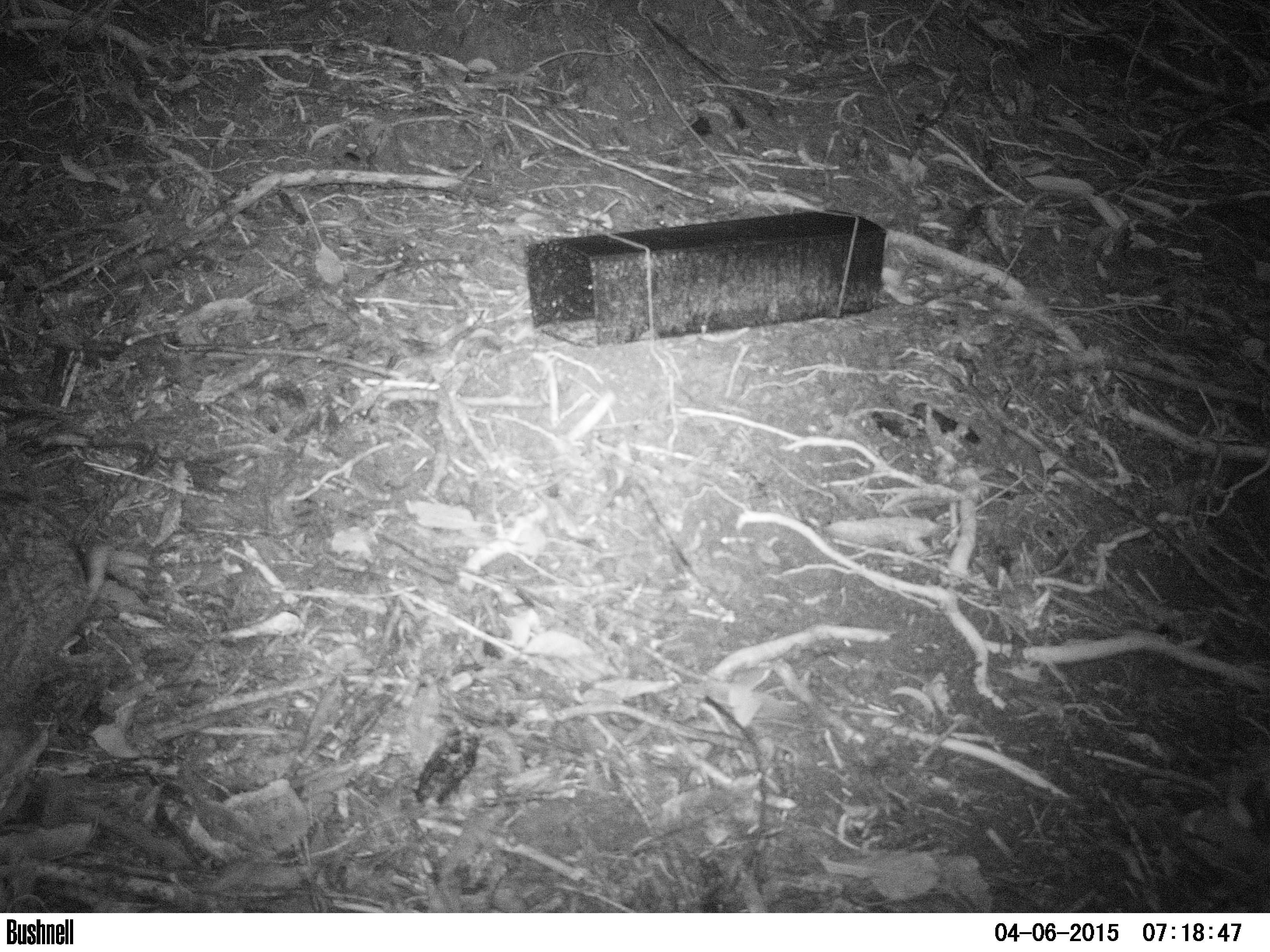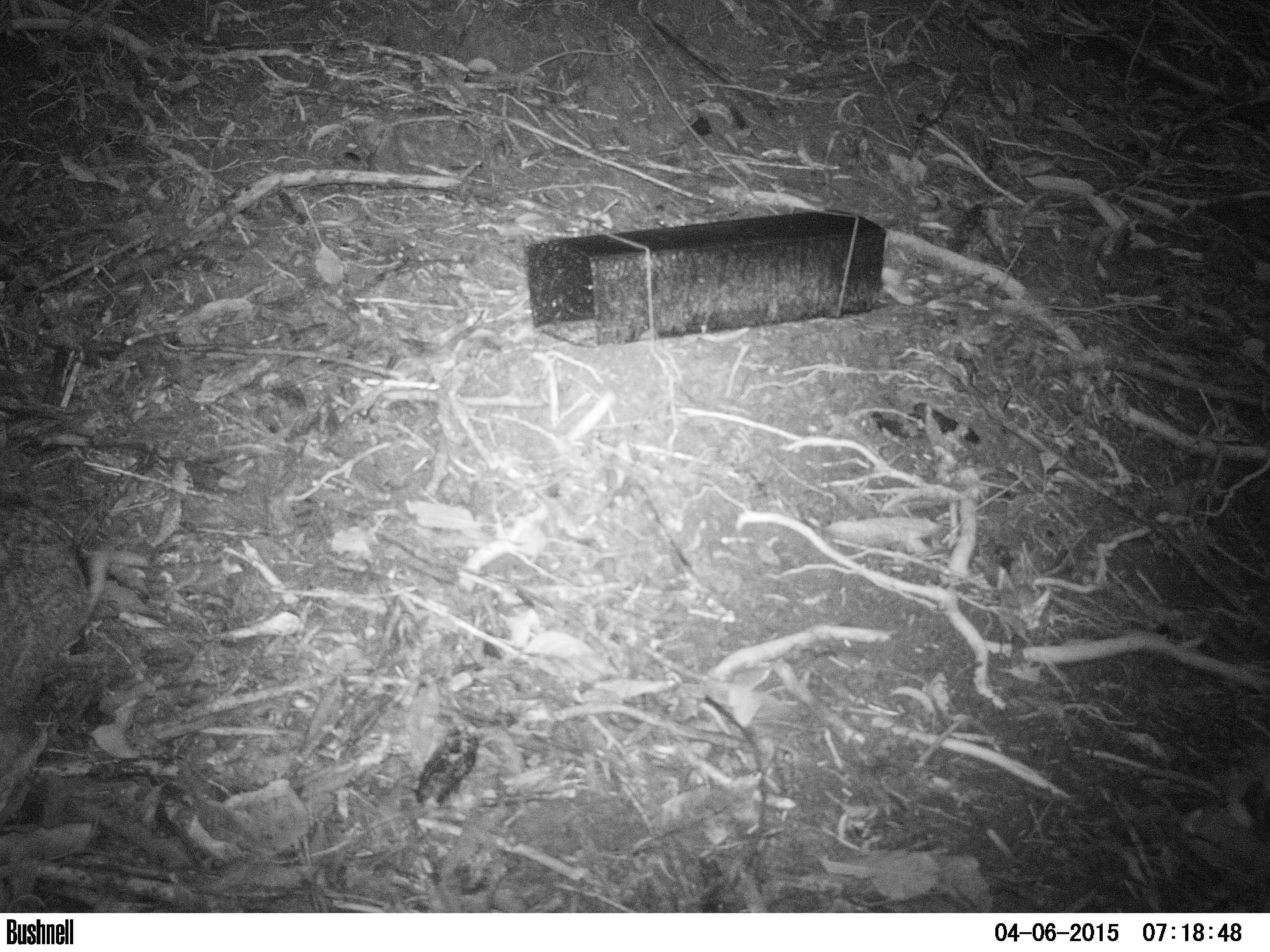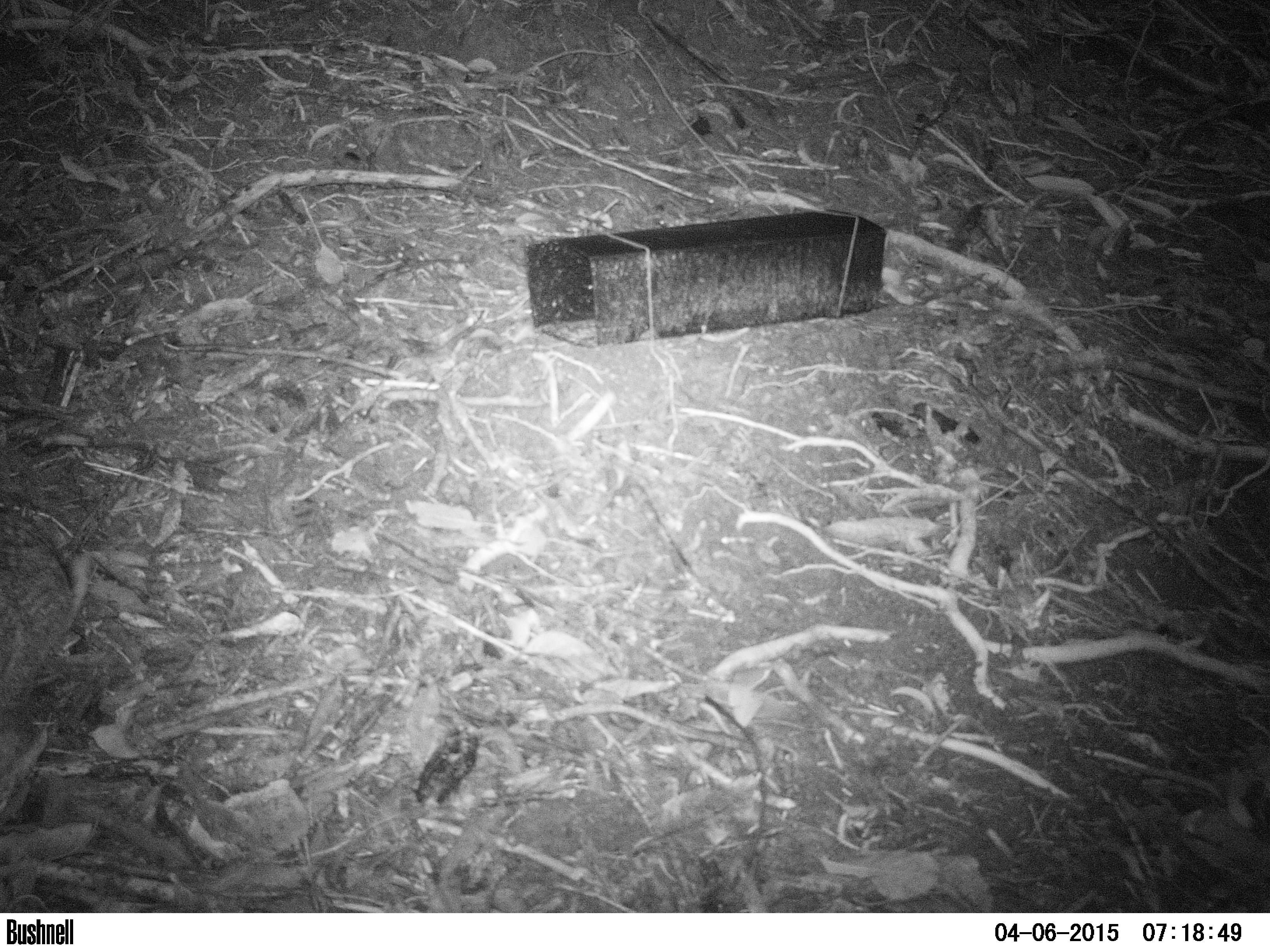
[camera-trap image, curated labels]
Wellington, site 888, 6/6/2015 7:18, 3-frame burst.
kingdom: Animalia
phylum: Chordata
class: Mammalia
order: Lagomorpha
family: Leporidae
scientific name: Leporidae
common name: rabbit